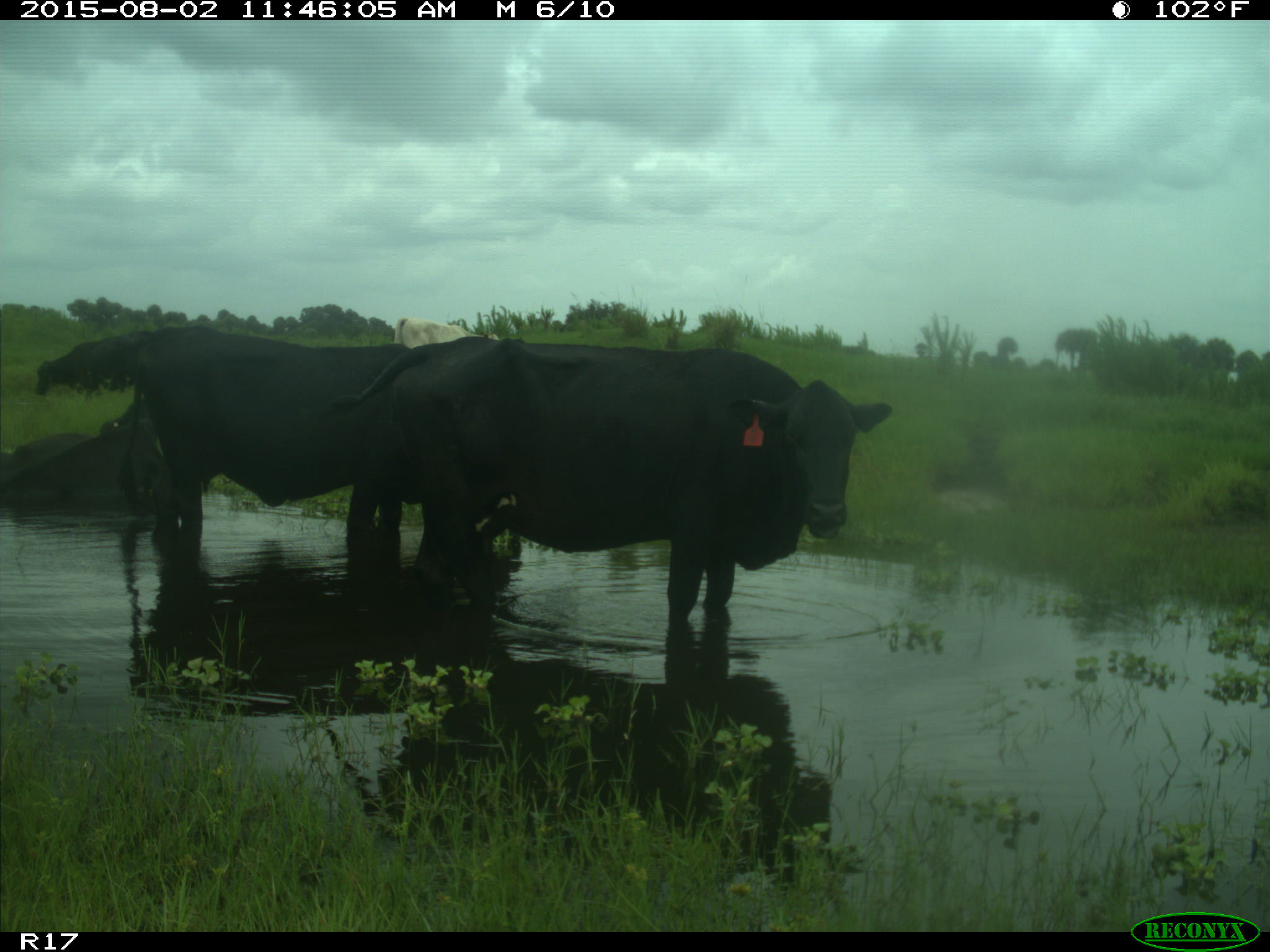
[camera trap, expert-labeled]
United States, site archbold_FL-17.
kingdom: Animalia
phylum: Chordata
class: Mammalia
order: Artiodactyla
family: Bovidae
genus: Bos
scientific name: Bos taurus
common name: domestic cow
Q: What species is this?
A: Bos taurus (domestic cow).